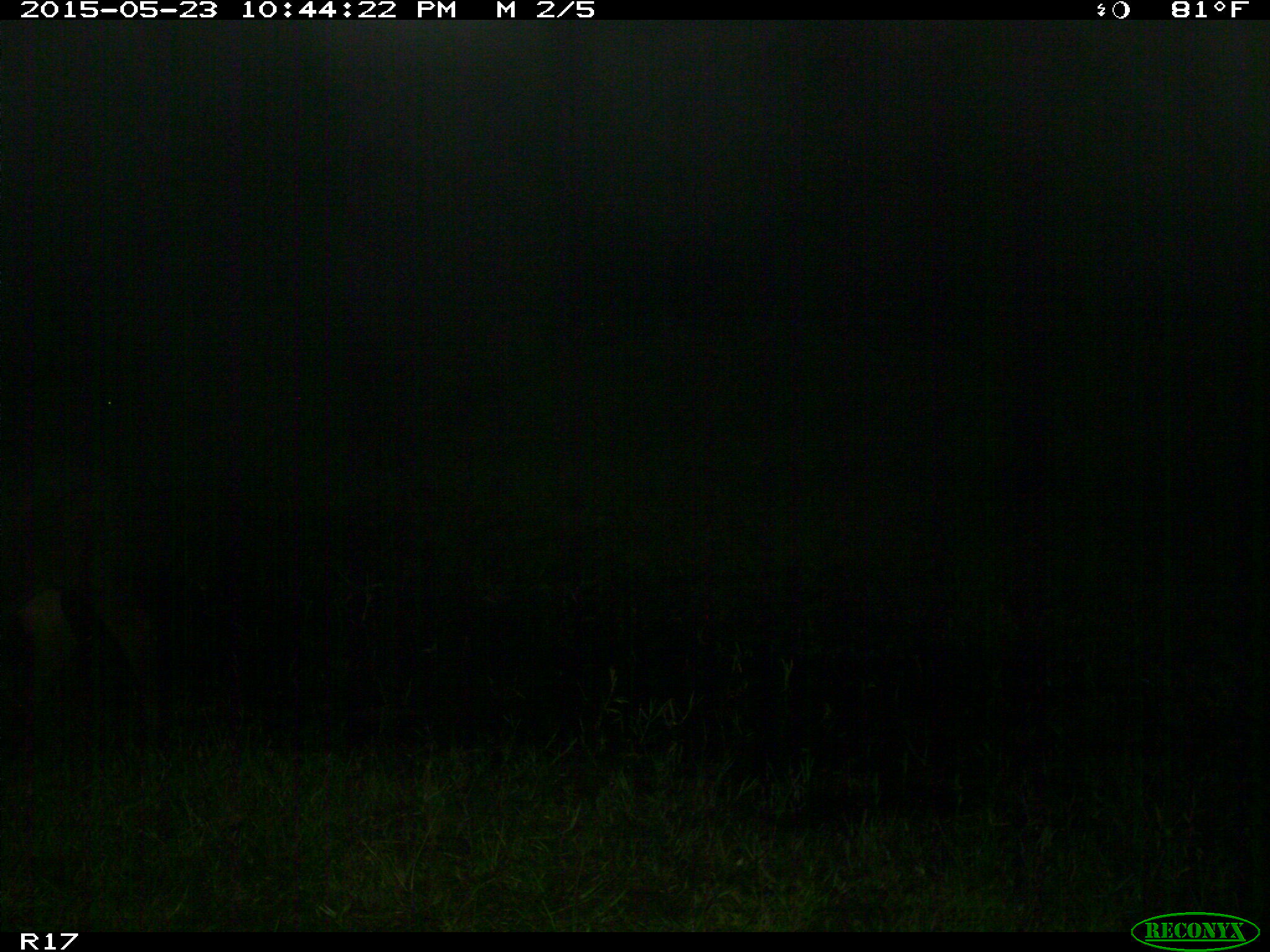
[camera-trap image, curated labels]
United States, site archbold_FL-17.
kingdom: Animalia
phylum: Chordata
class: Mammalia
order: Artiodactyla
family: Bovidae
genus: Bos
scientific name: Bos taurus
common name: domestic cow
Bos taurus (domestic cow).